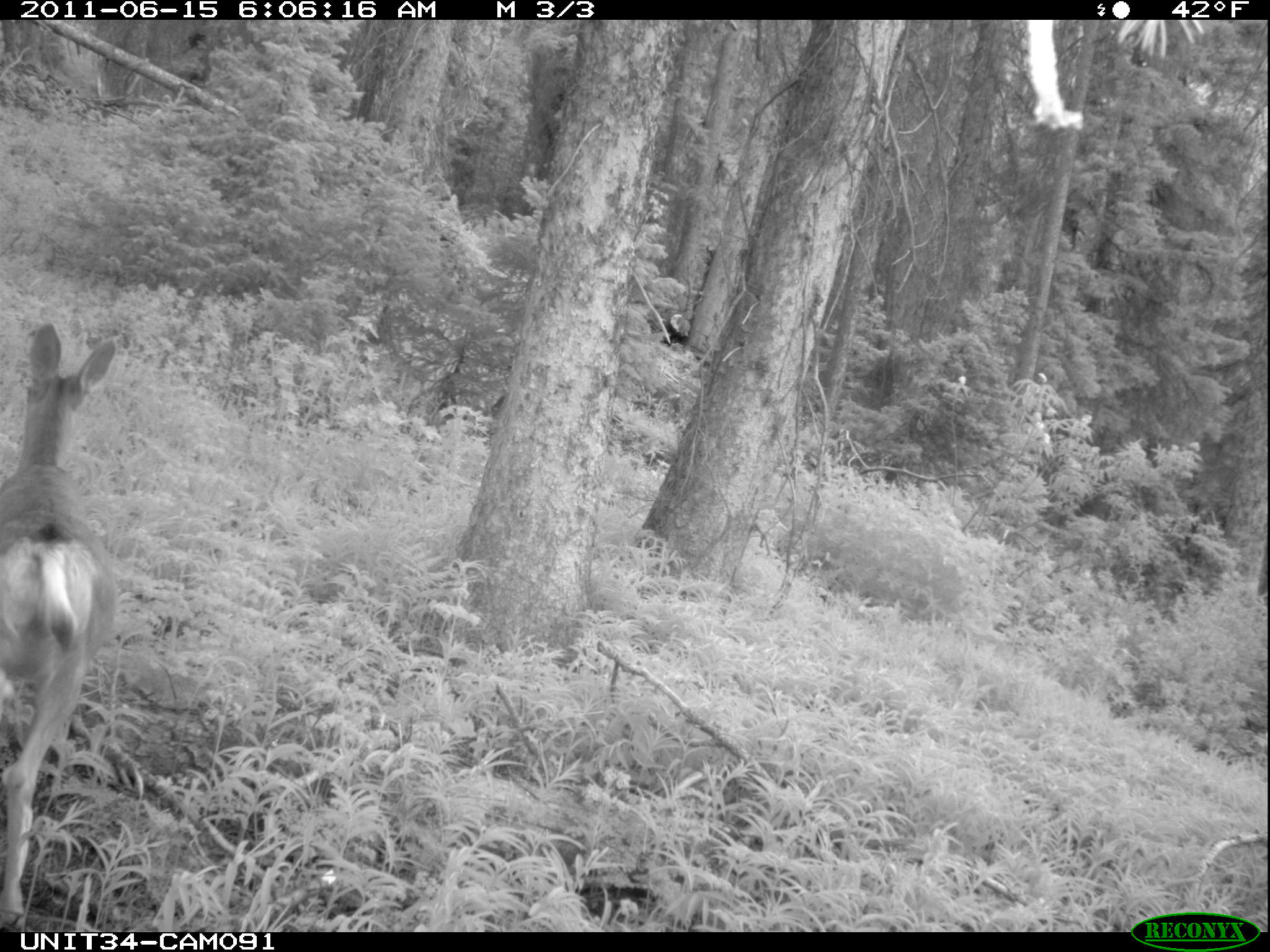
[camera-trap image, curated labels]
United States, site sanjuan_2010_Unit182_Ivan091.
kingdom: Animalia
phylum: Chordata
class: Mammalia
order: Artiodactyla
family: Cervidae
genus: Odocoileus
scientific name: Odocoileus hemionus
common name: mule deer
Odocoileus hemionus (mule deer).